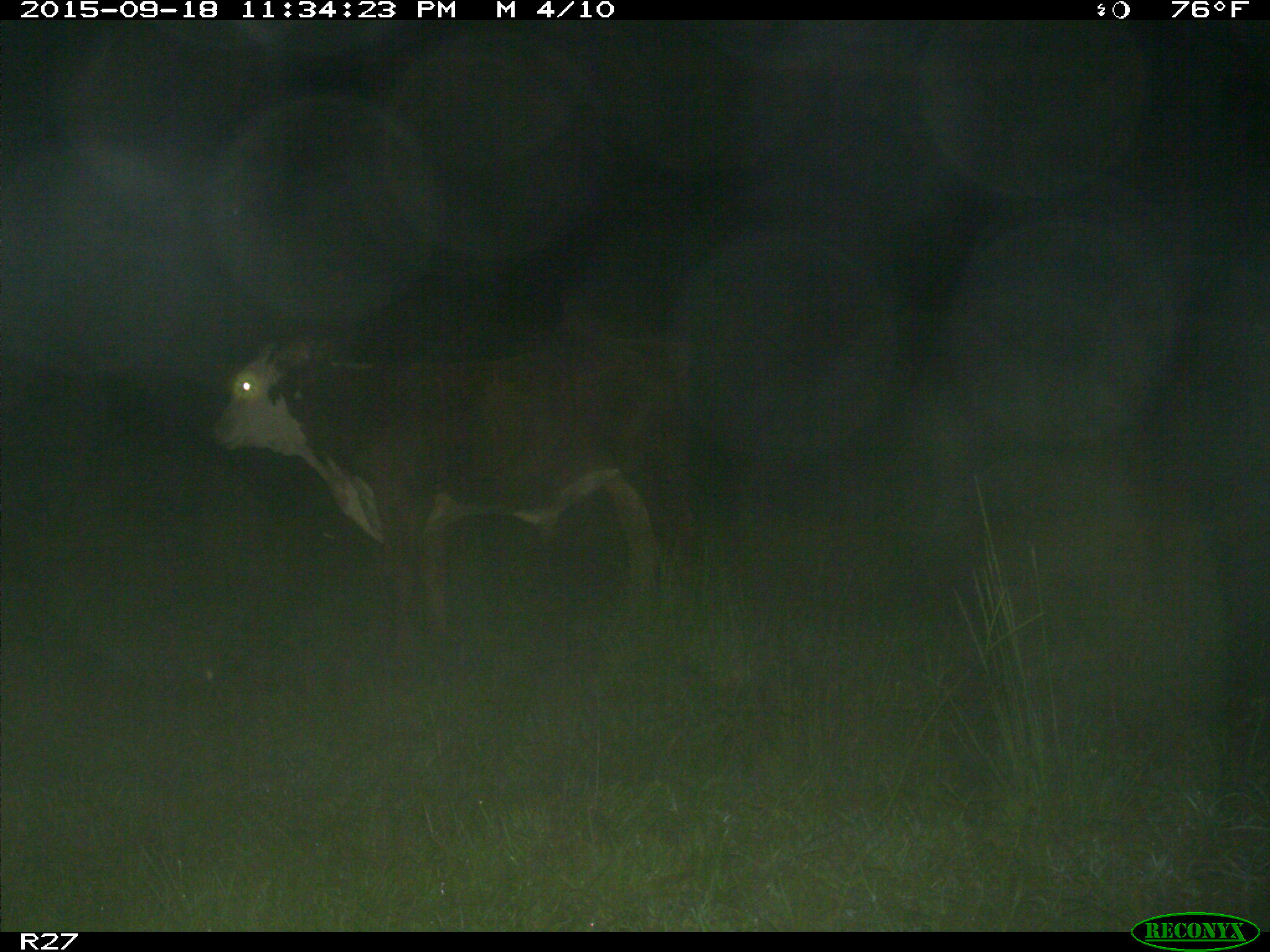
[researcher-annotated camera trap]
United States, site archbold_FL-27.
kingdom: Animalia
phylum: Chordata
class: Mammalia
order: Artiodactyla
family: Bovidae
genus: Bos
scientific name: Bos taurus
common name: domestic cow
Bos taurus (domestic cow).